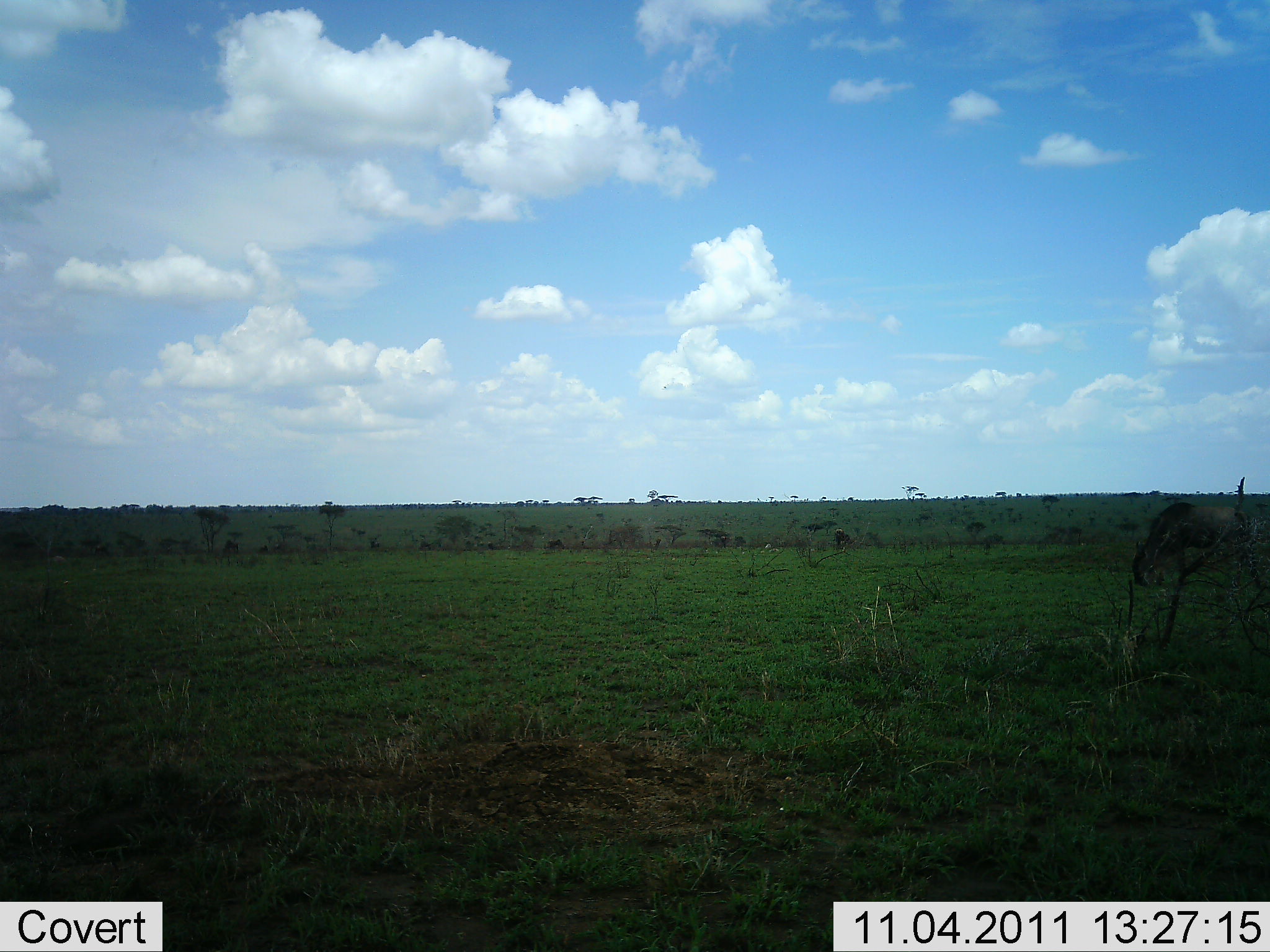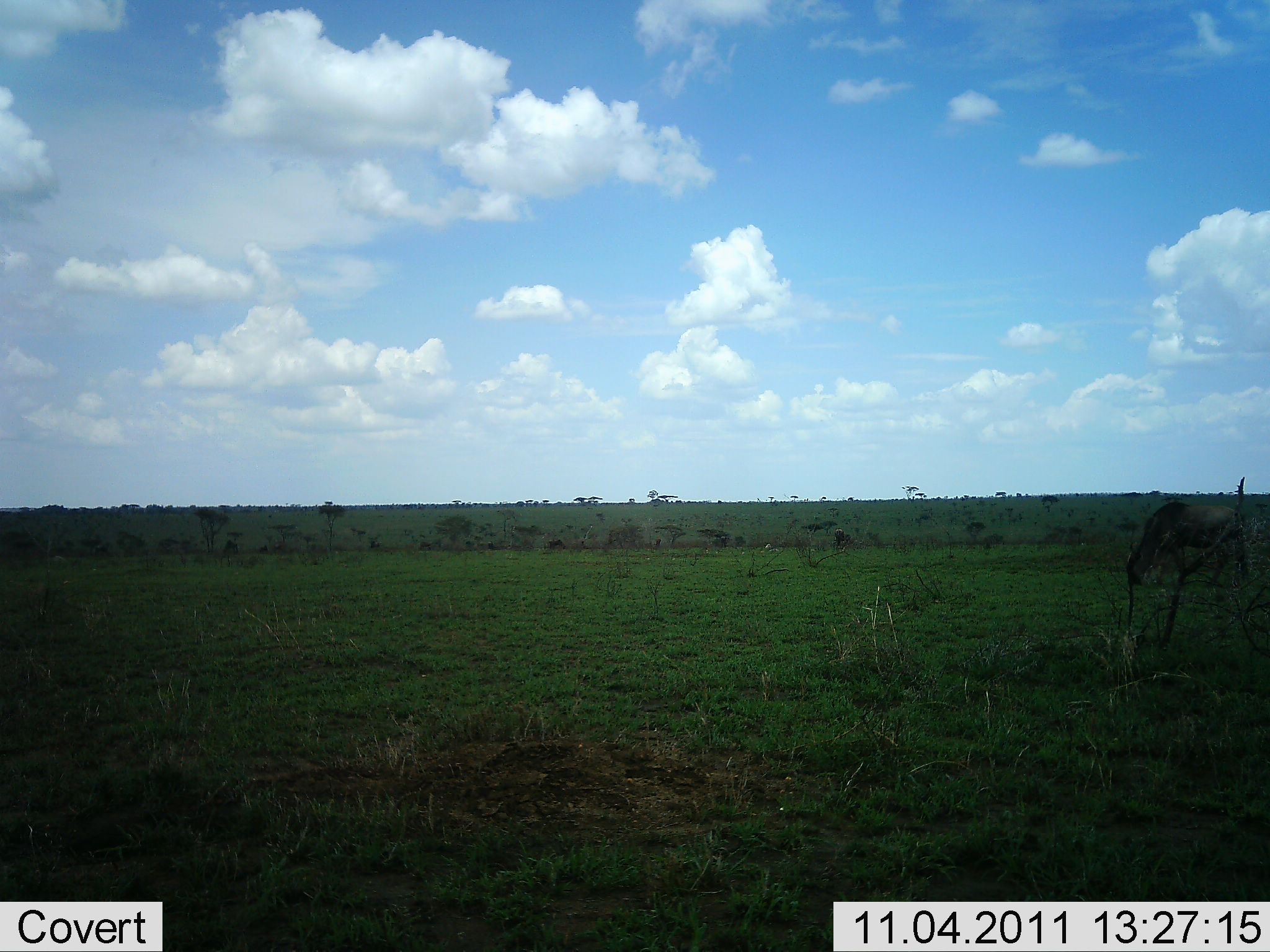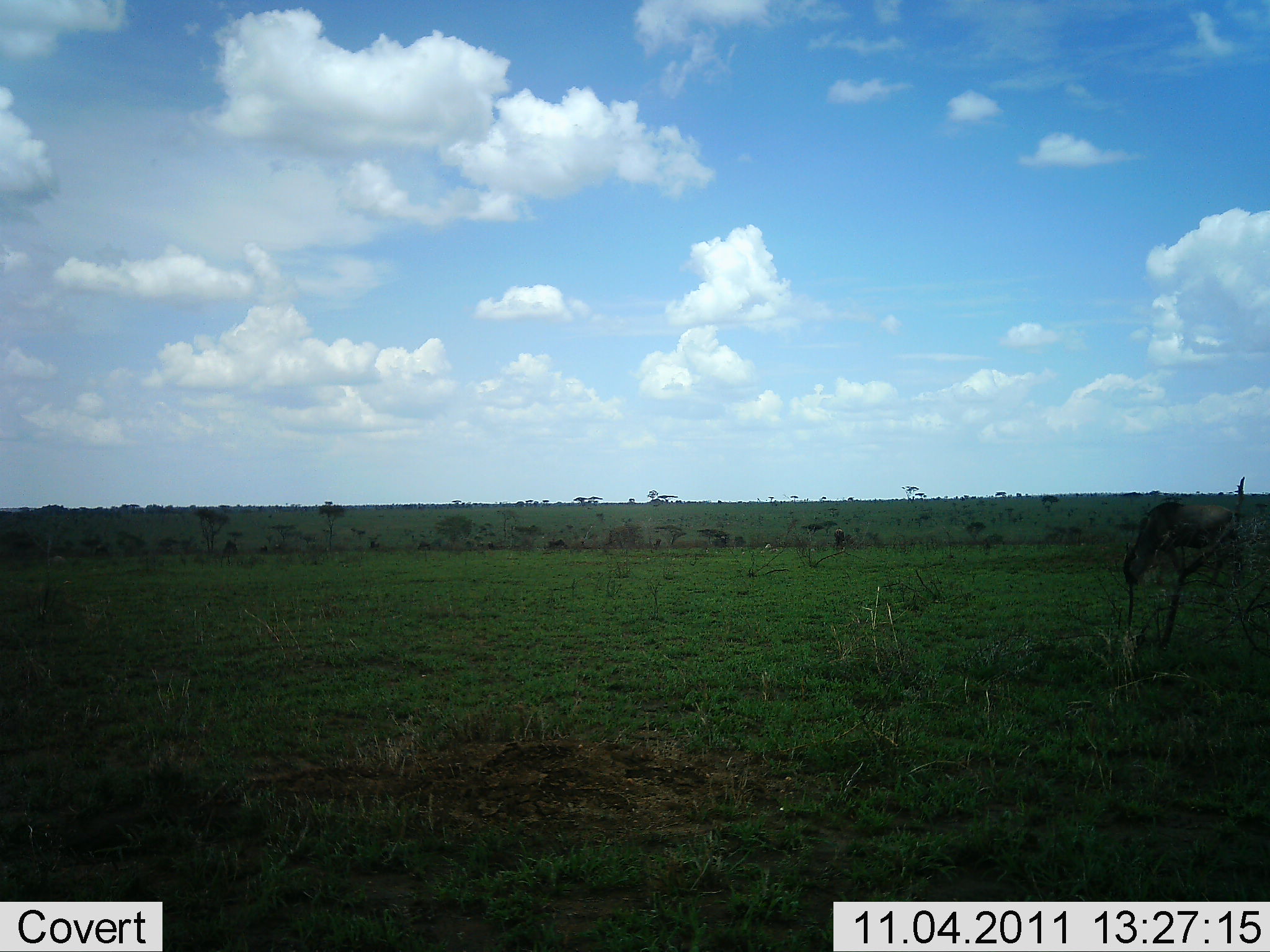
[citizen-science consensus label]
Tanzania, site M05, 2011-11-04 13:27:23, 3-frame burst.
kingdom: Animalia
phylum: Chordata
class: Mammalia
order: Artiodactyla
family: Bovidae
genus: Connochaetes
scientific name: Connochaetes taurinus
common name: blue wildebeest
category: wildebeest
Wildebeest (blue wildebeest) (Connochaetes taurinus), count 1. Behavior (volunteer vote fractions): standing 18%, resting 0%, moving 9%, interacting 0%. Young present (vote fraction): 0%. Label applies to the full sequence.